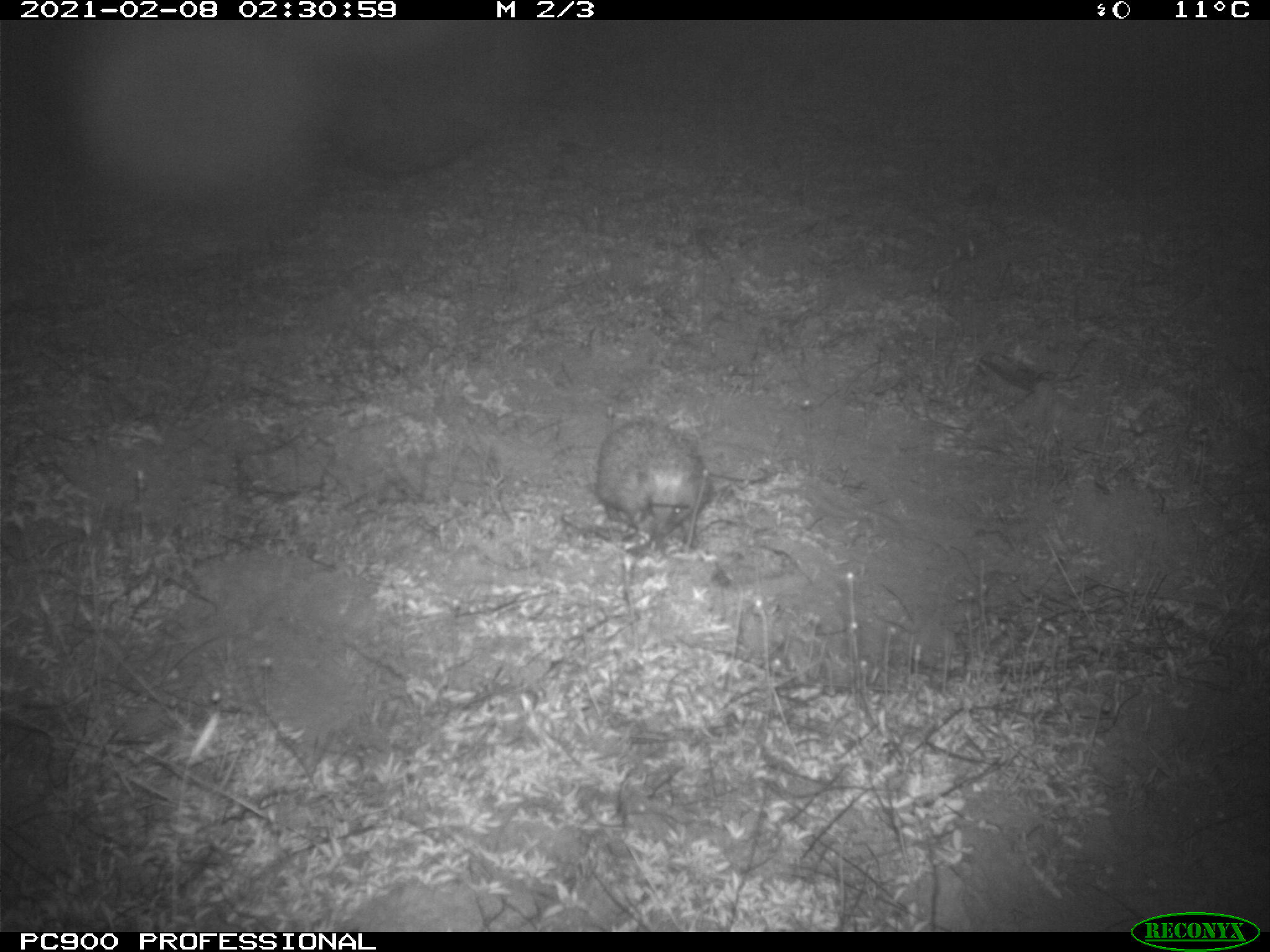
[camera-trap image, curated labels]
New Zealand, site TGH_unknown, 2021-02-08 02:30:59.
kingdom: Animalia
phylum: Chordata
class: Mammalia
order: Eulipotyphla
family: Erinaceidae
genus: Erinaceus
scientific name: Erinaceus europaeus europaeus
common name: european hedgehog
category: hedgehog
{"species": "hedgehog (european hedgehog) (Erinaceus europaeus europaeus)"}